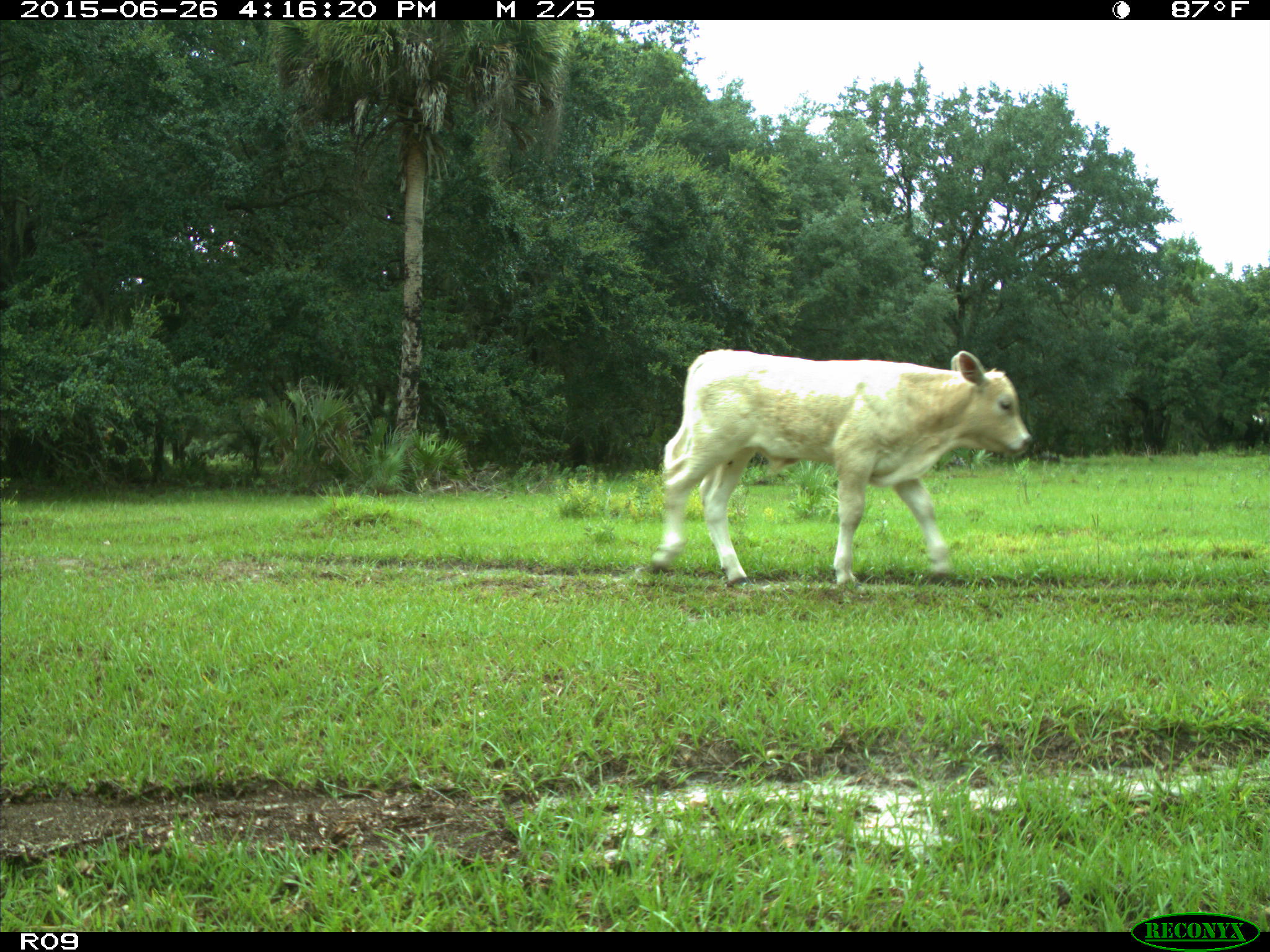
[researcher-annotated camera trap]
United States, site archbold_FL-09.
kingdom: Animalia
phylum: Chordata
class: Mammalia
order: Artiodactyla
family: Bovidae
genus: Bos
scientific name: Bos taurus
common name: domestic cow